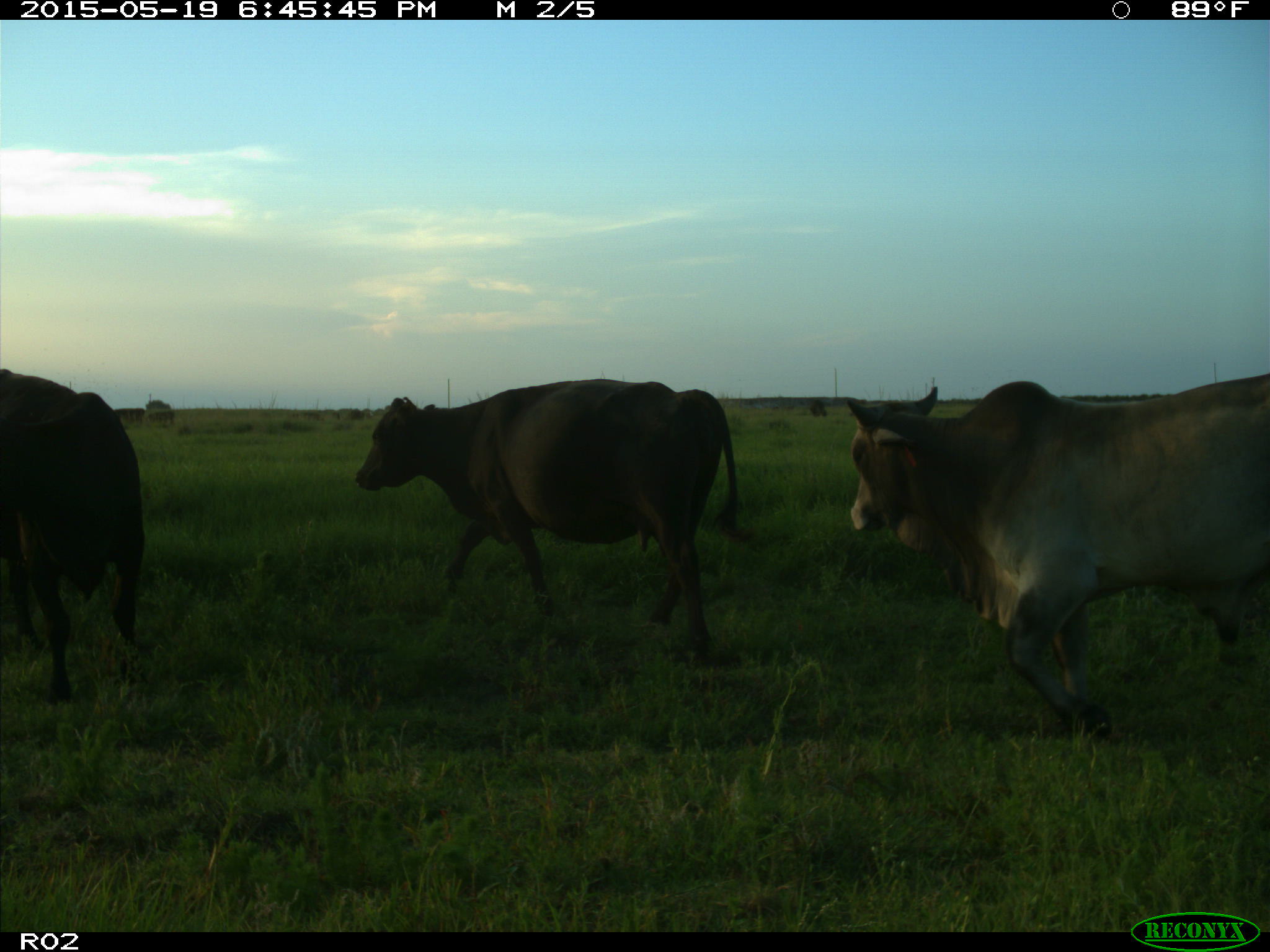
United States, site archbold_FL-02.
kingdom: Animalia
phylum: Chordata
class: Mammalia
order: Artiodactyla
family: Bovidae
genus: Bos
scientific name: Bos taurus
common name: domestic cow